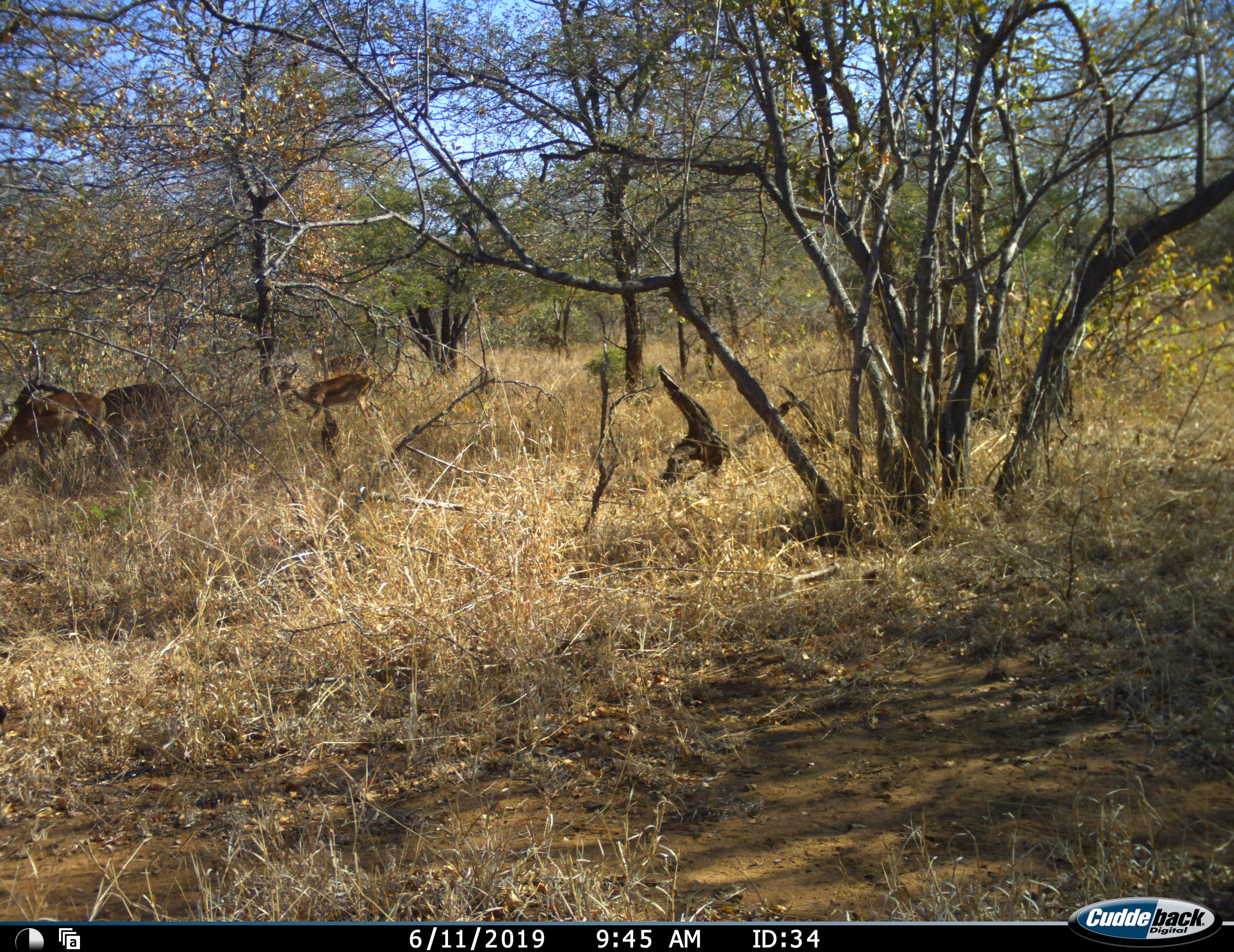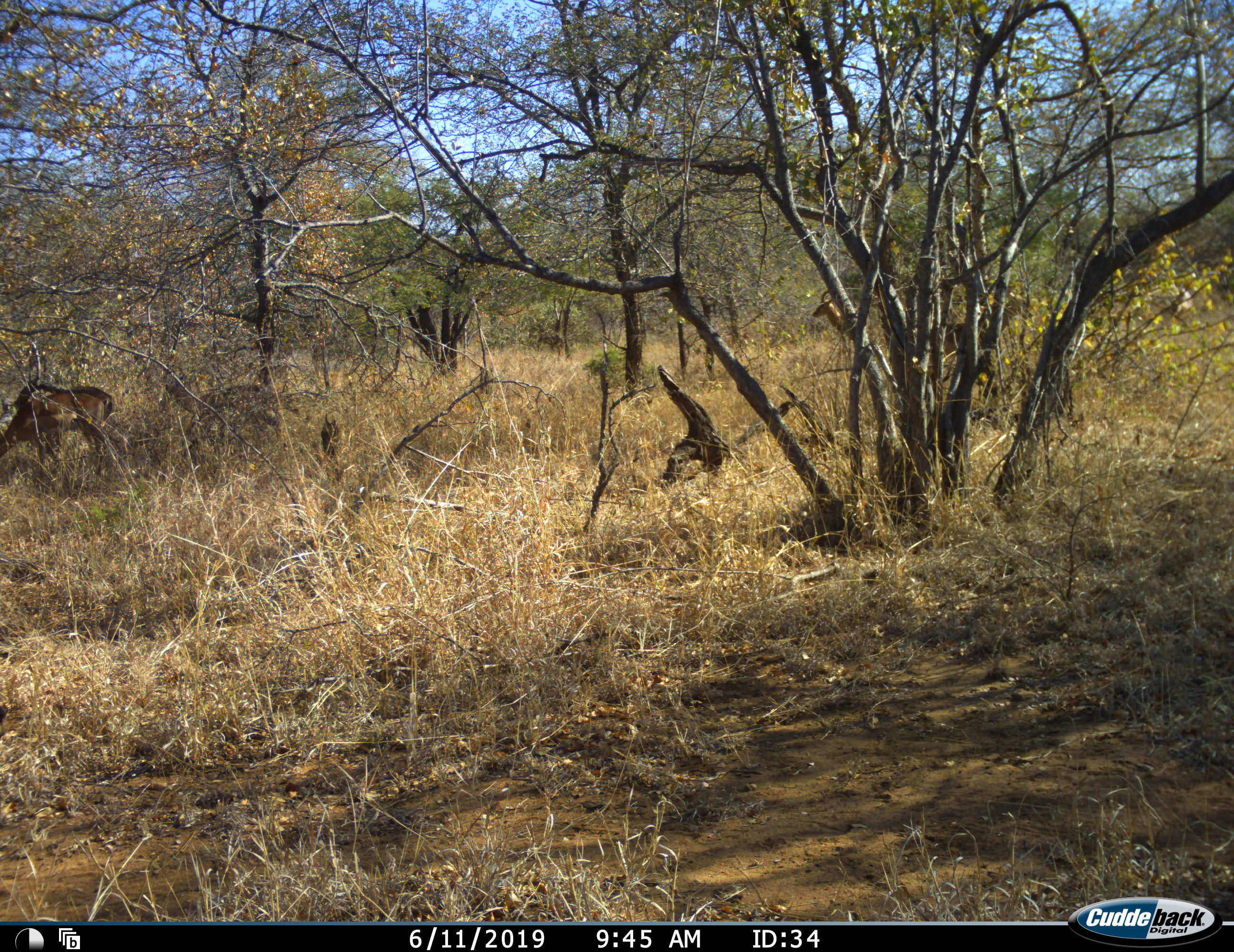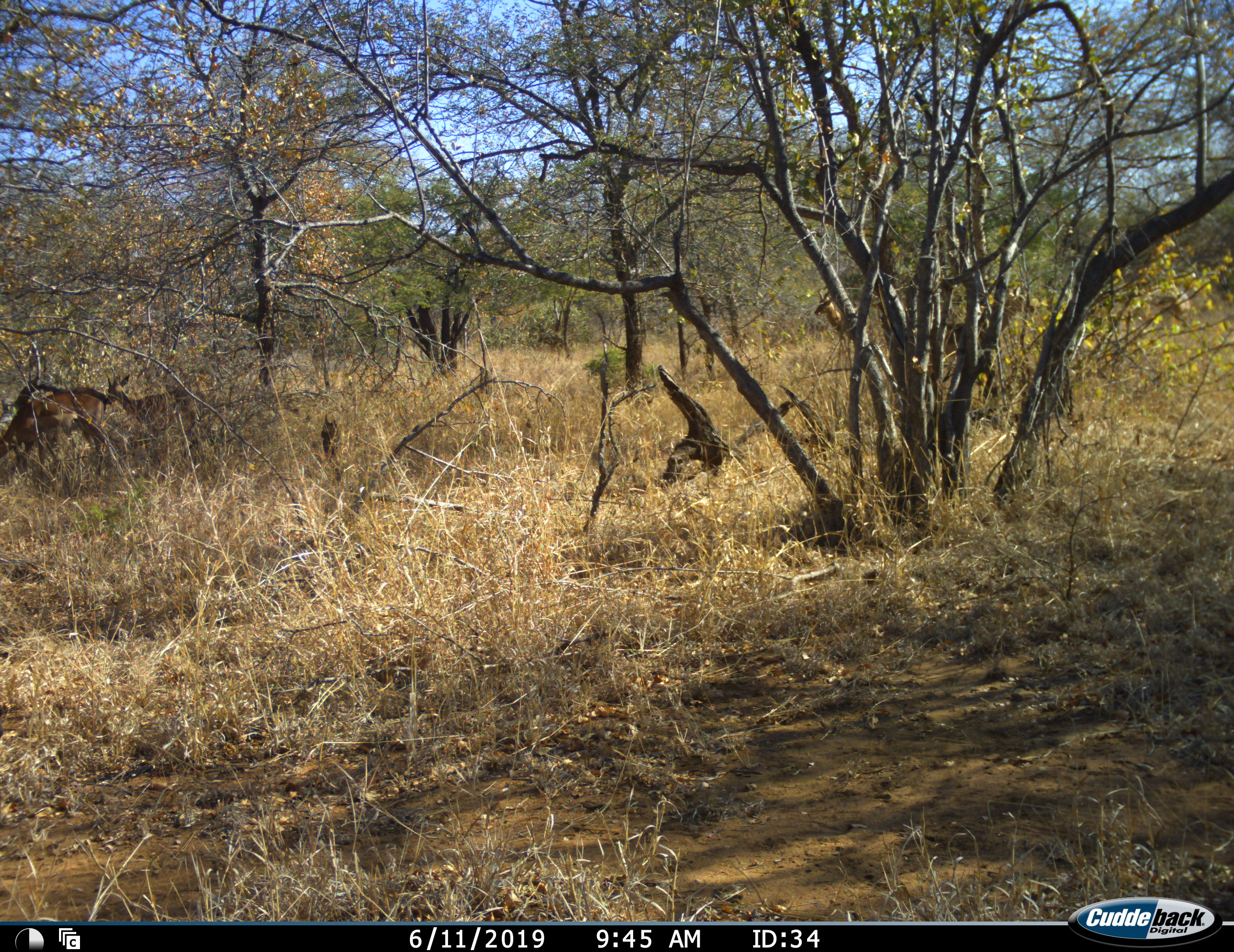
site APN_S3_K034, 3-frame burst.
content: unidentified animal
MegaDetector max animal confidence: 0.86